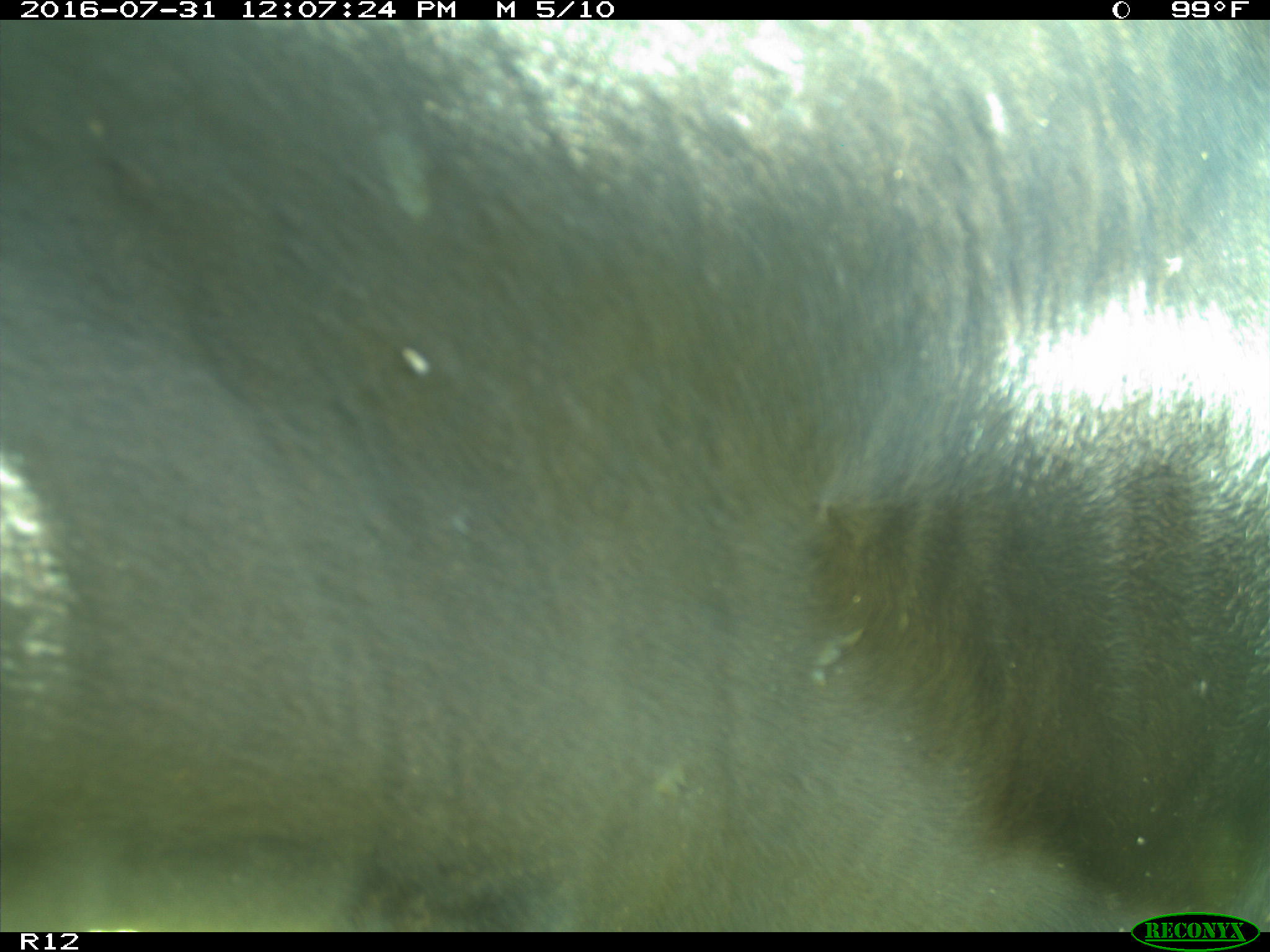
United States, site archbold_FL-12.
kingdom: Animalia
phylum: Chordata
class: Mammalia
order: Artiodactyla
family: Bovidae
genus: Bos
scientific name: Bos taurus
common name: domestic cow